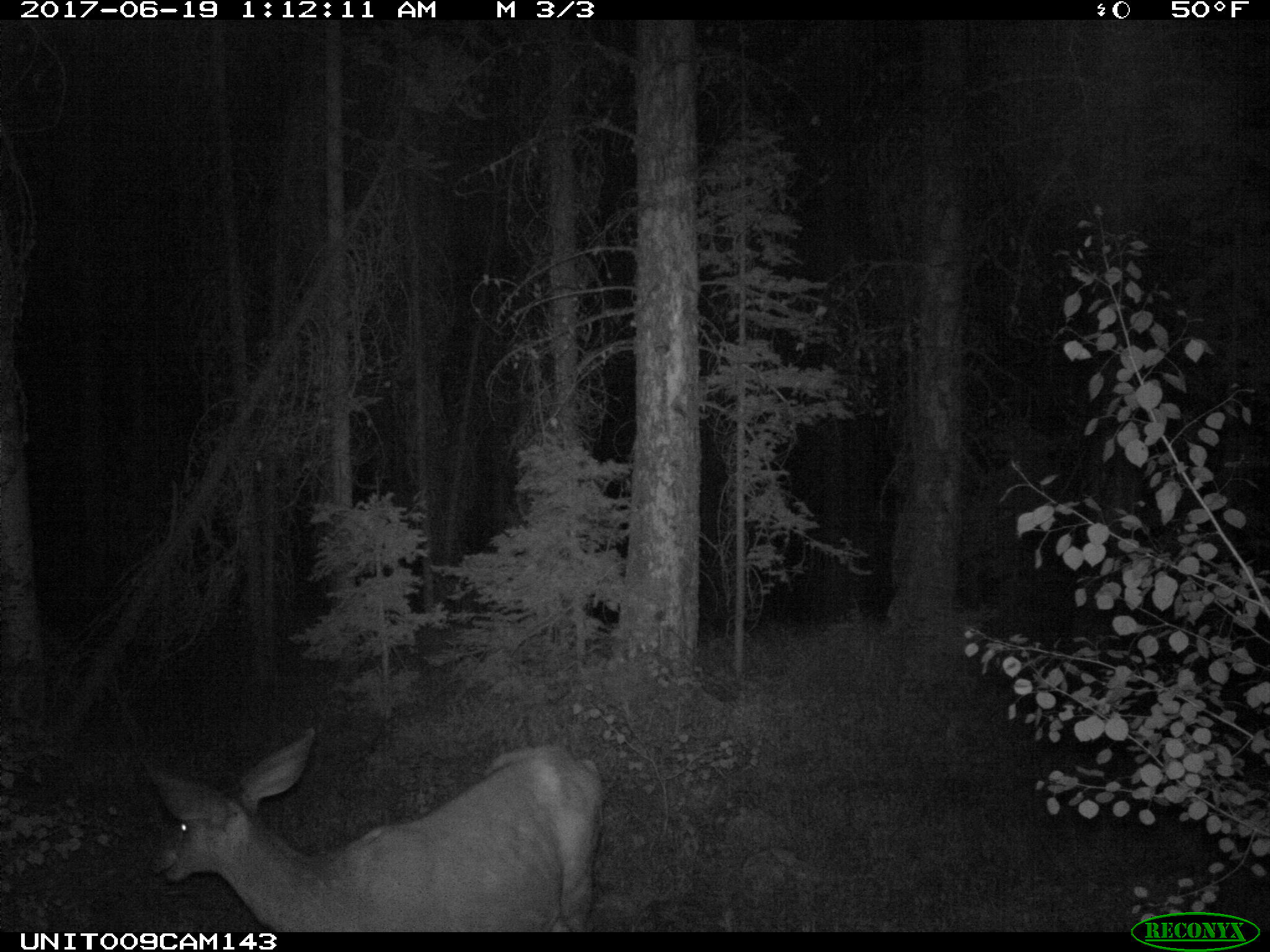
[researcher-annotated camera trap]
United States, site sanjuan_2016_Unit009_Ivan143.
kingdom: Animalia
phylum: Chordata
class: Mammalia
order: Artiodactyla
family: Cervidae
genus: Odocoileus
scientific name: Odocoileus hemionus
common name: mule deer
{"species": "Odocoileus hemionus (mule deer)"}